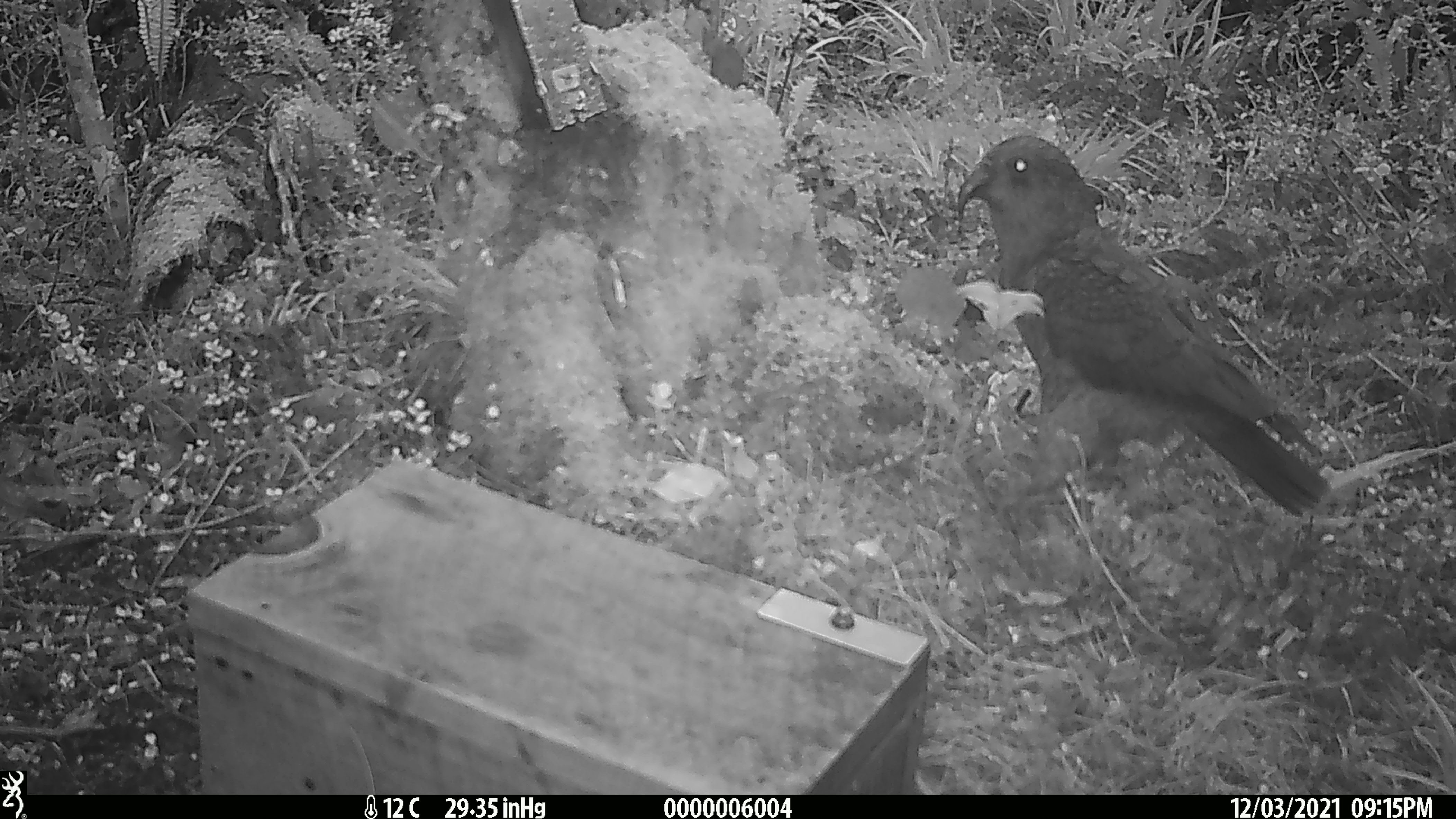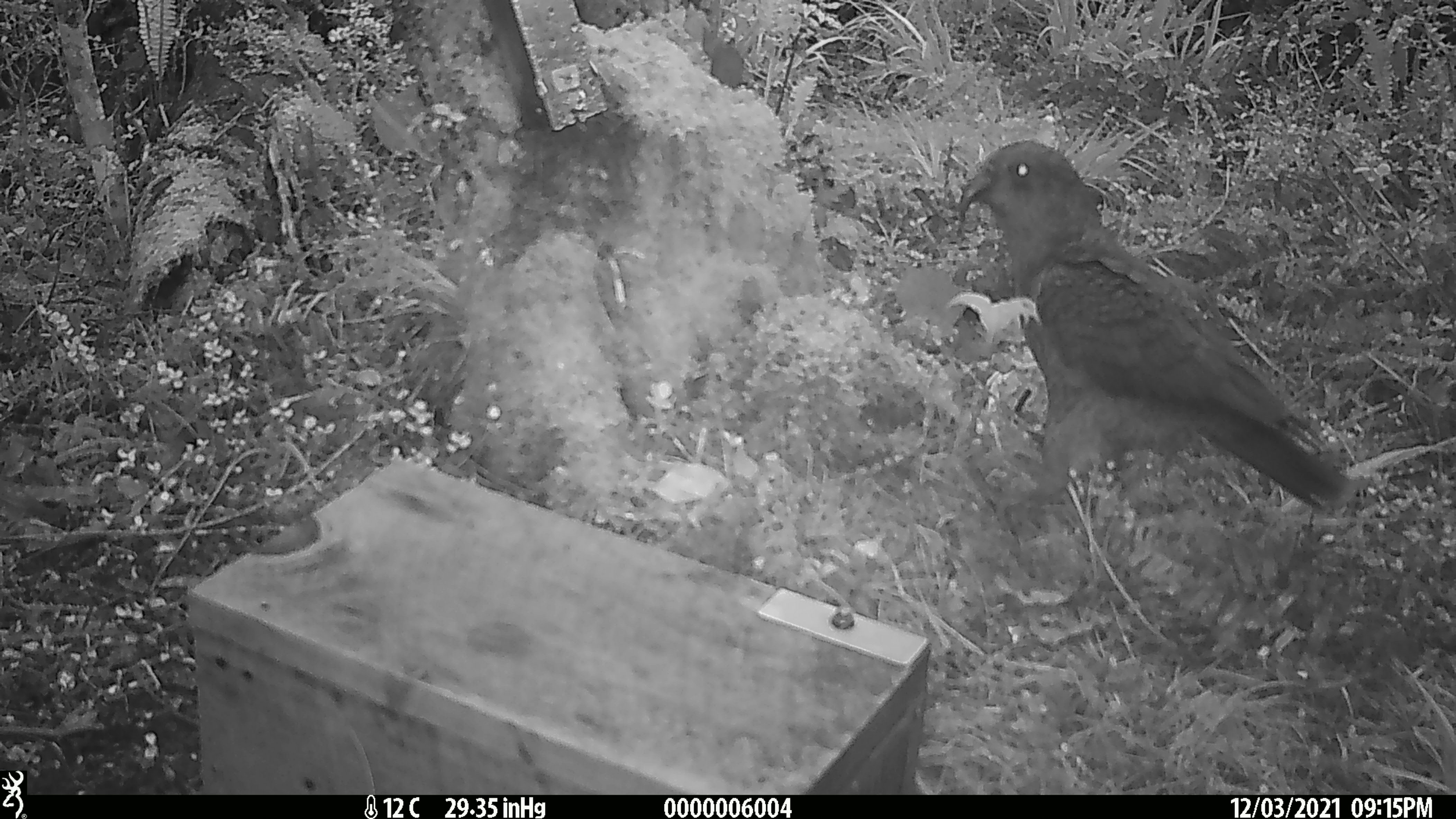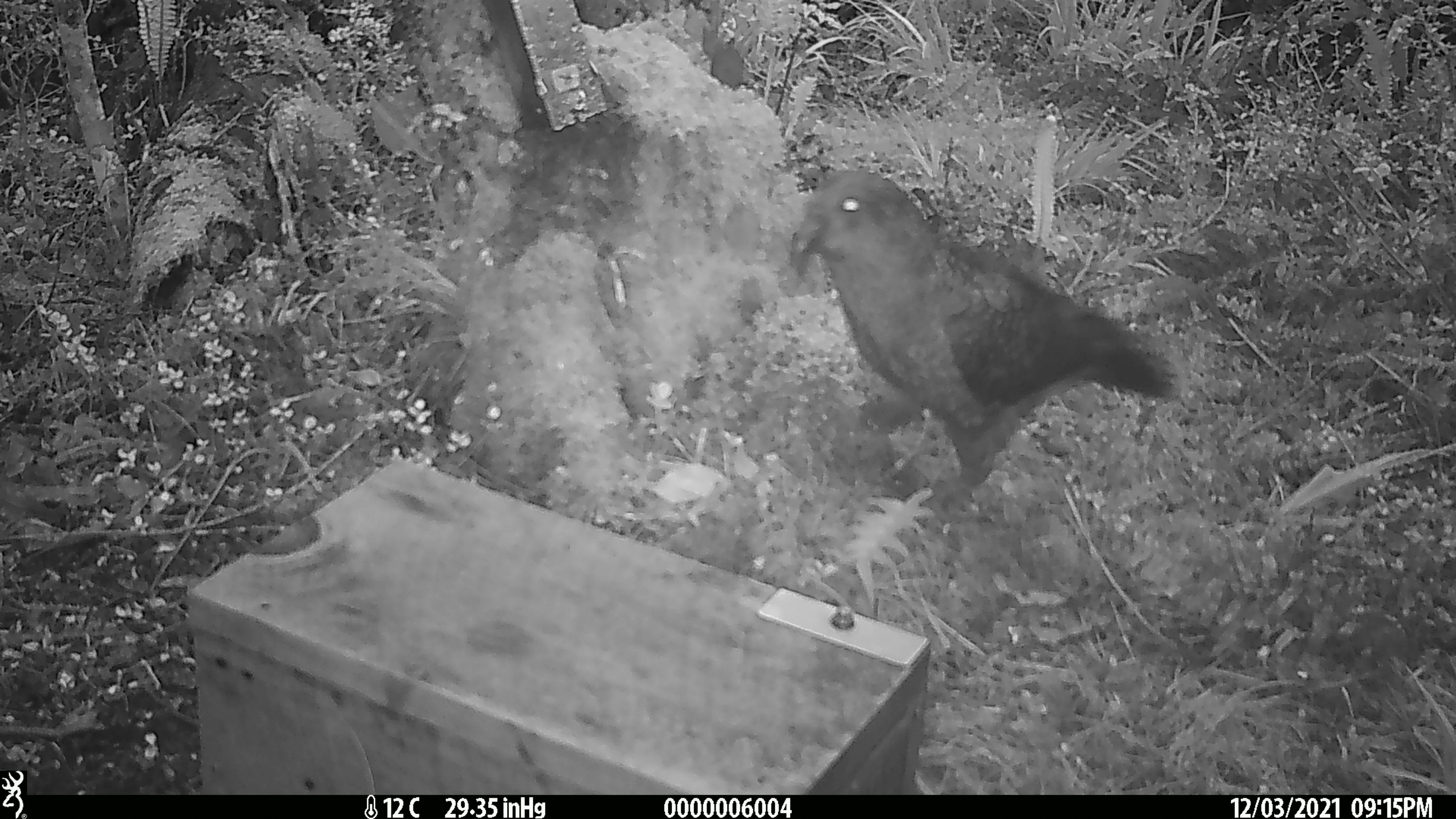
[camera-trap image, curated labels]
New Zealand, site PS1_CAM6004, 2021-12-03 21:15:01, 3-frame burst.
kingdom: Animalia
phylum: Chordata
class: Aves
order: Psittaciformes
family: Strigopidae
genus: Nestor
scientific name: Nestor notabilis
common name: kea